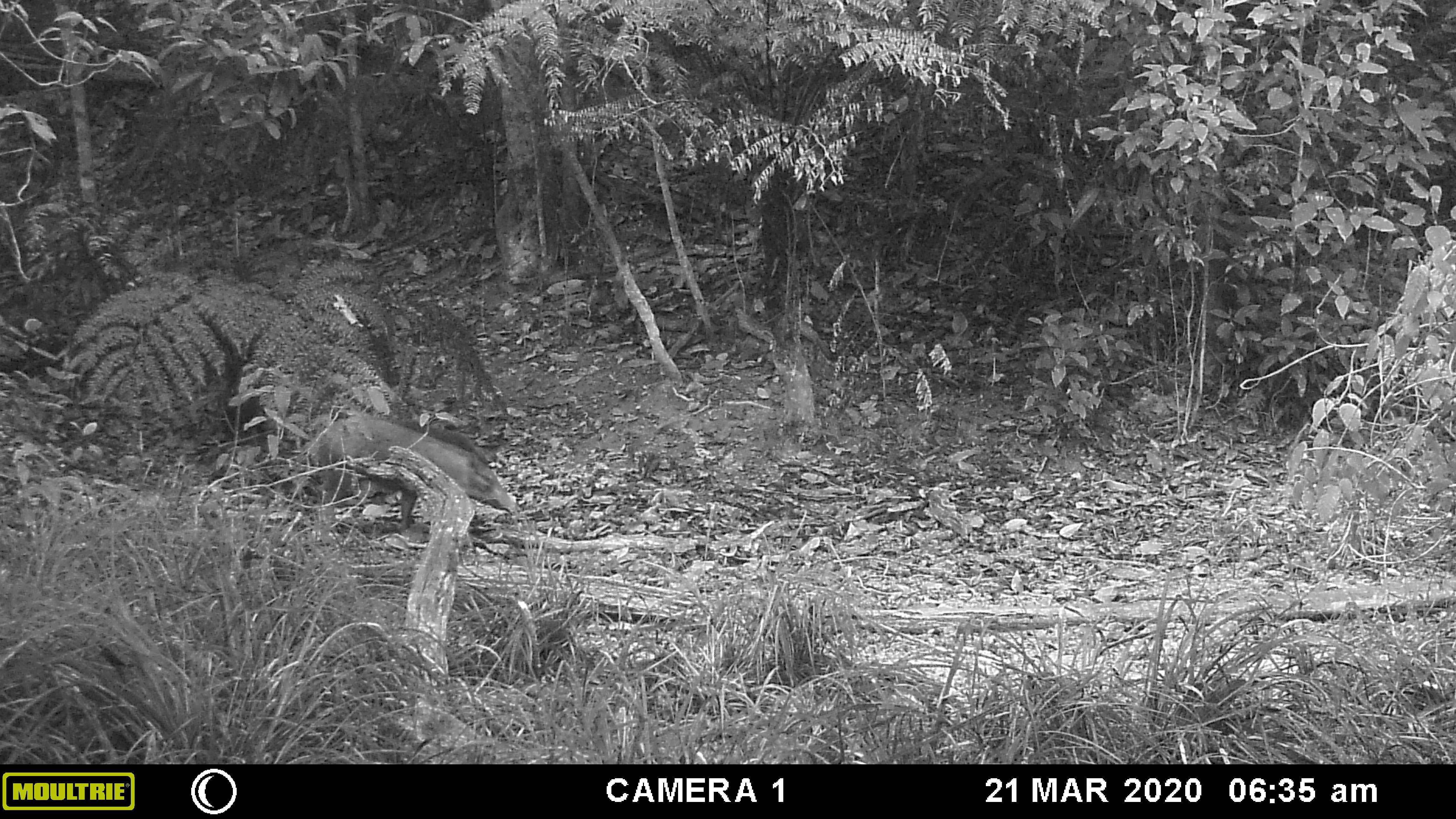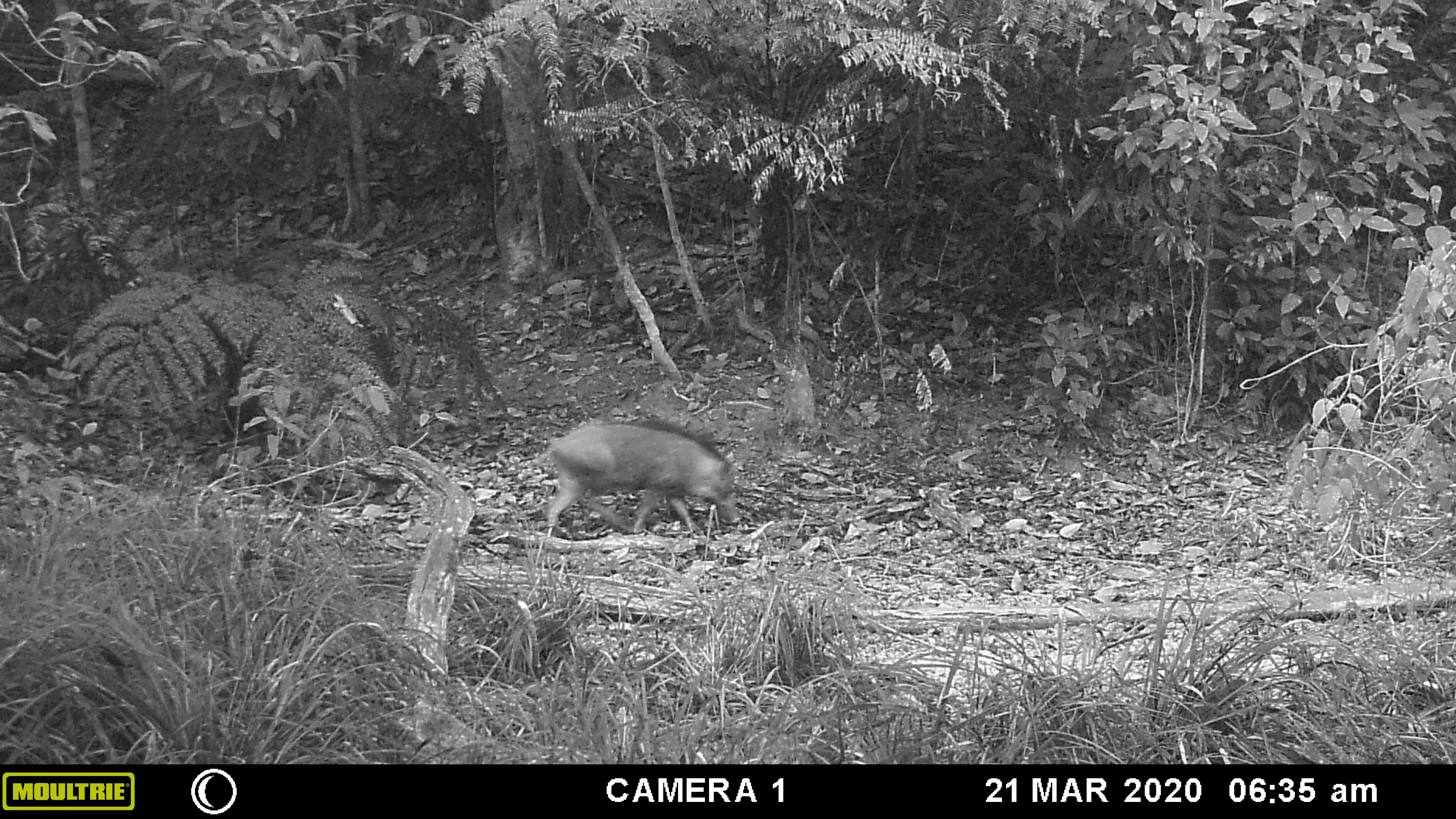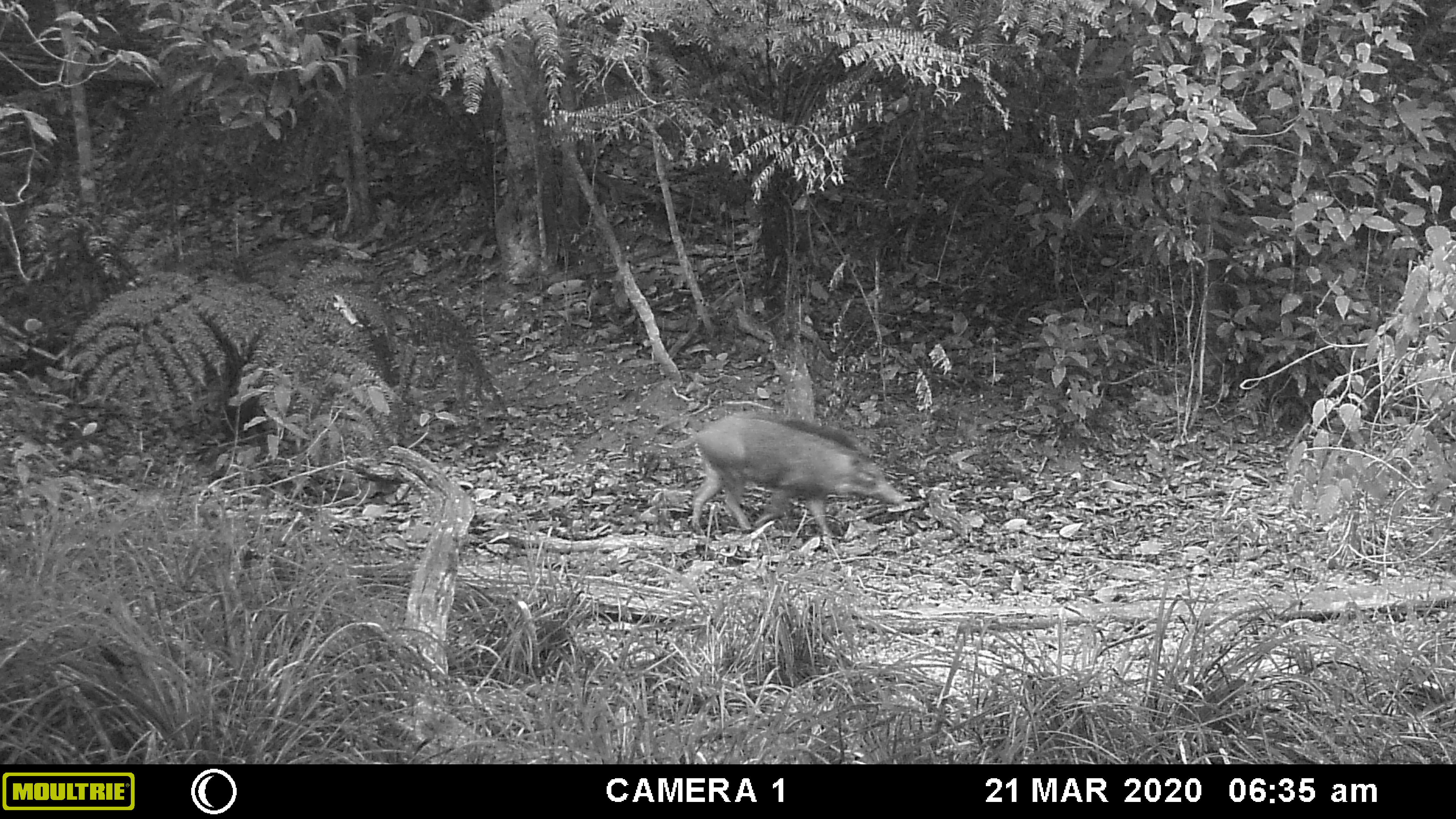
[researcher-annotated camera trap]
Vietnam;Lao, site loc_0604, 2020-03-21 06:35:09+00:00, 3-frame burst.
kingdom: Animalia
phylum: Chordata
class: Mammalia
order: Artiodactyla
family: Suidae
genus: Sus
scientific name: Sus scrofa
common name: eurasian wild pig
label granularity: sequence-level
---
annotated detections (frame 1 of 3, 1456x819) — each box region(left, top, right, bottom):
eurasian wild pig: region(315, 415, 517, 536)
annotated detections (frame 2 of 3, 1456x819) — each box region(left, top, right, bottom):
eurasian wild pig: region(537, 419, 741, 536)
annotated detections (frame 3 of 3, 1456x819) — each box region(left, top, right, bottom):
eurasian wild pig: region(658, 411, 903, 537)